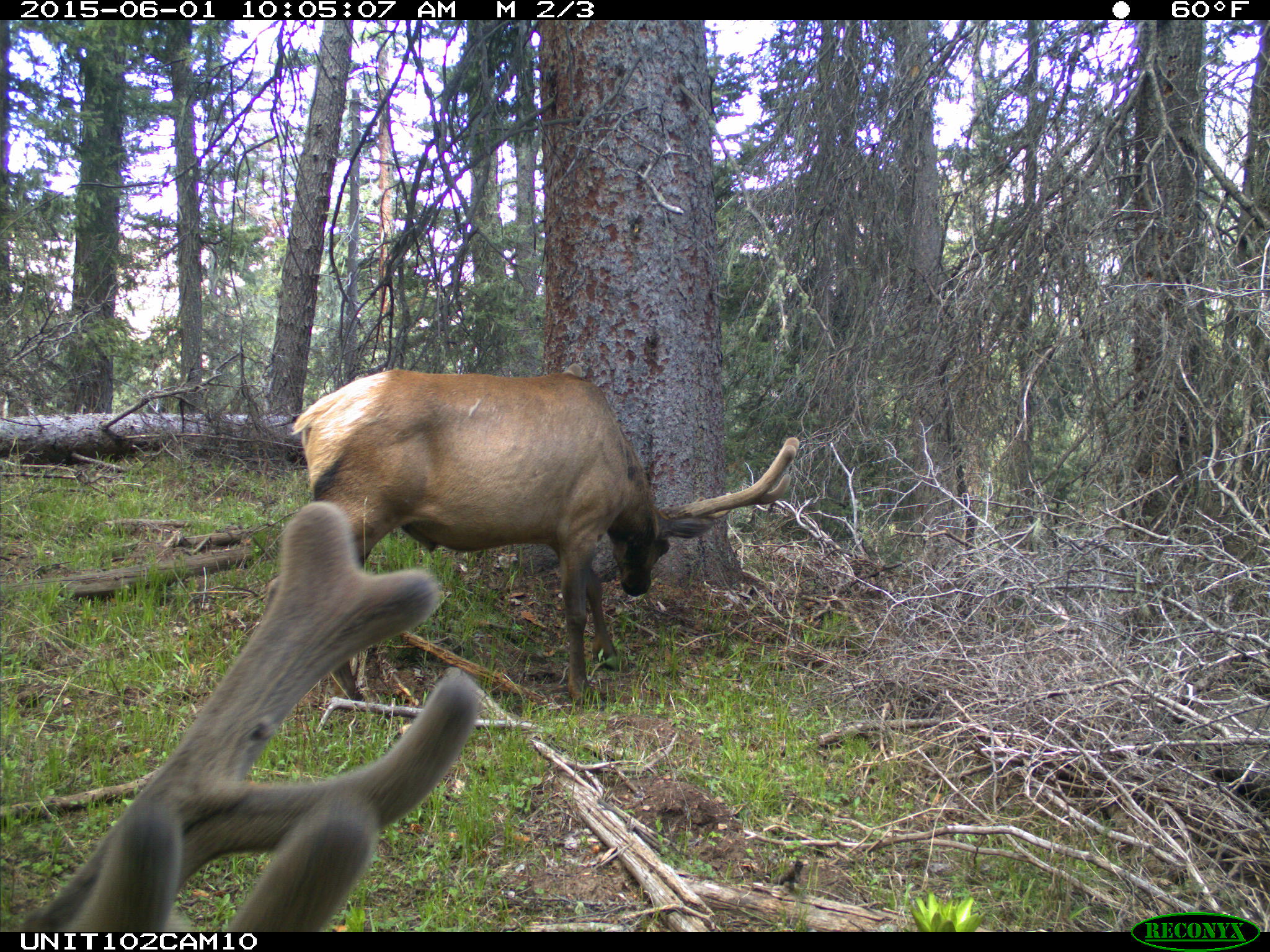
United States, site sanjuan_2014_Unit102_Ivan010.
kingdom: Animalia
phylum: Chordata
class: Mammalia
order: Artiodactyla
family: Cervidae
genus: Cervus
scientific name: Cervus elaphus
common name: red deer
Cervus elaphus (red deer).